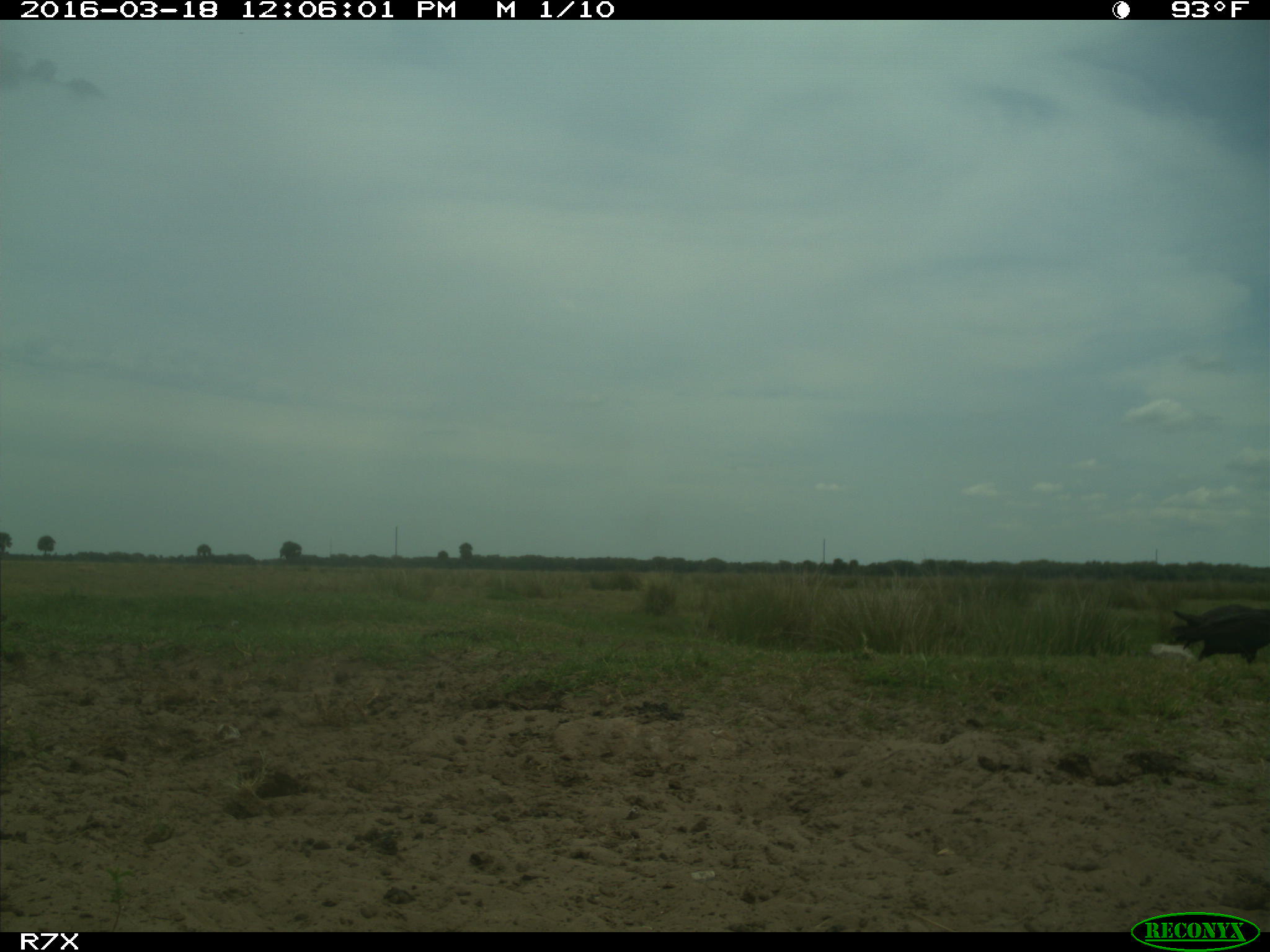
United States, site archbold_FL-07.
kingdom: Animalia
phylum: Chordata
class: Aves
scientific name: Aves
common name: birds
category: unidentified bird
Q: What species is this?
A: Unidentified bird (birds) (Aves).